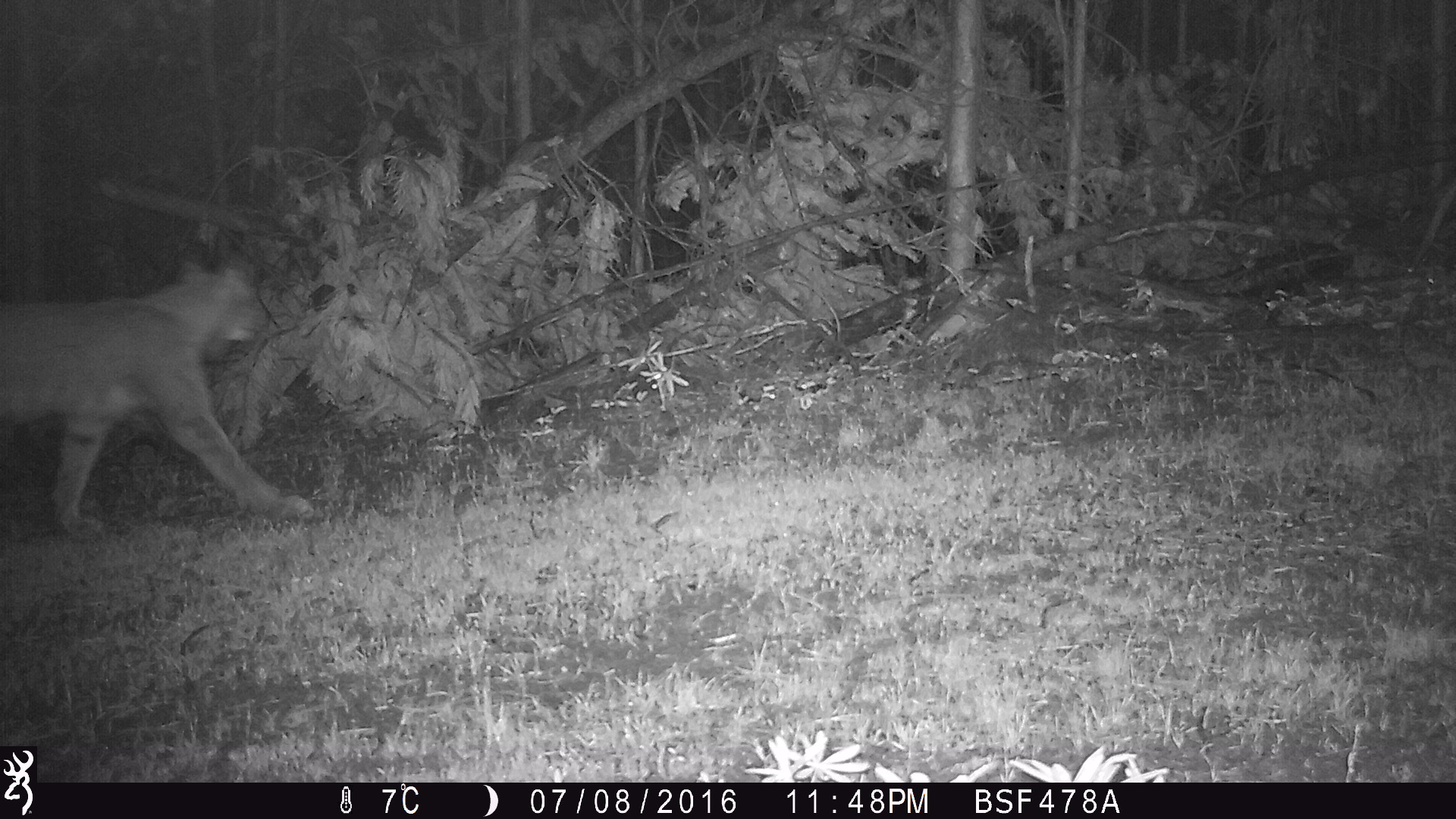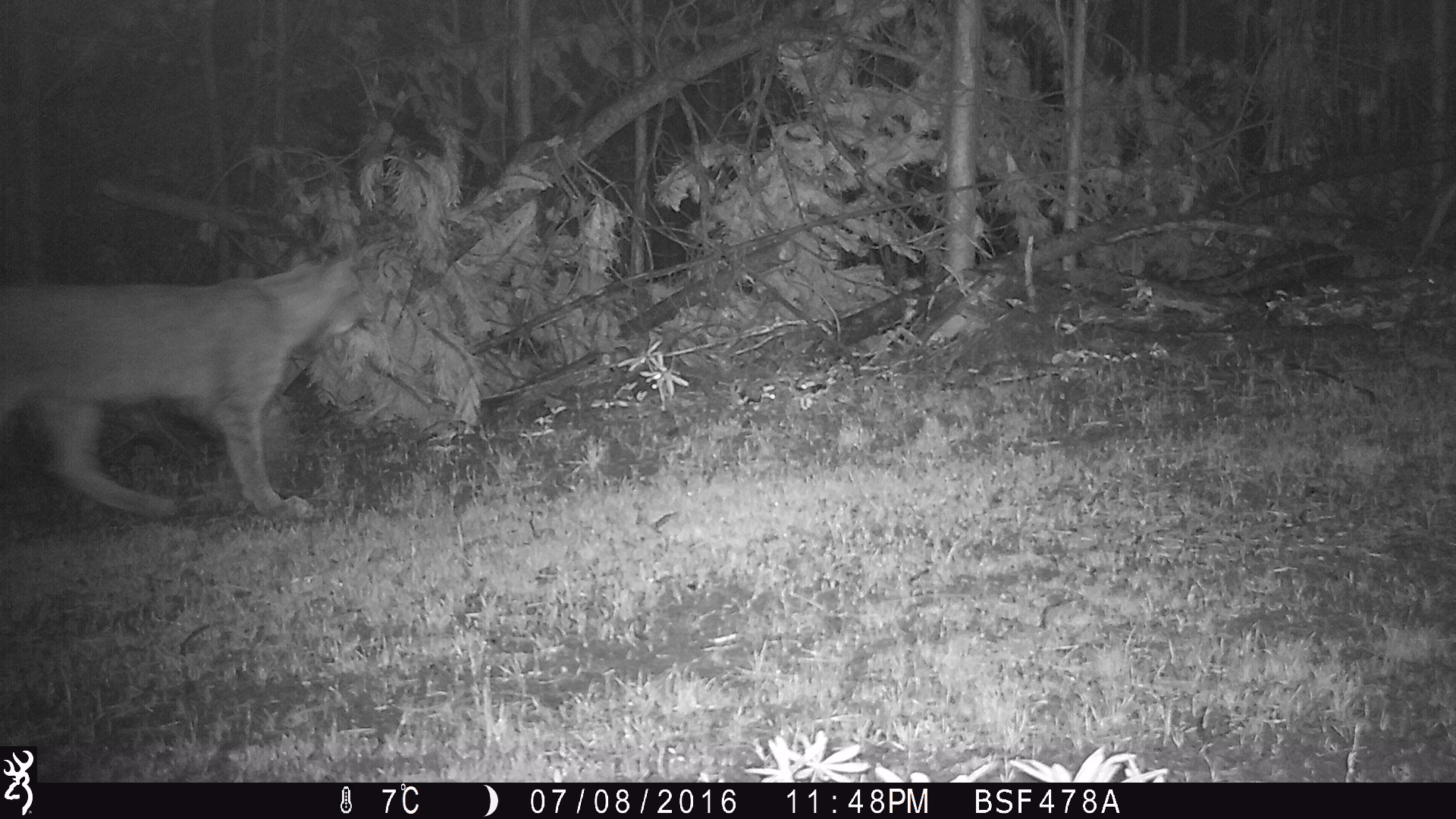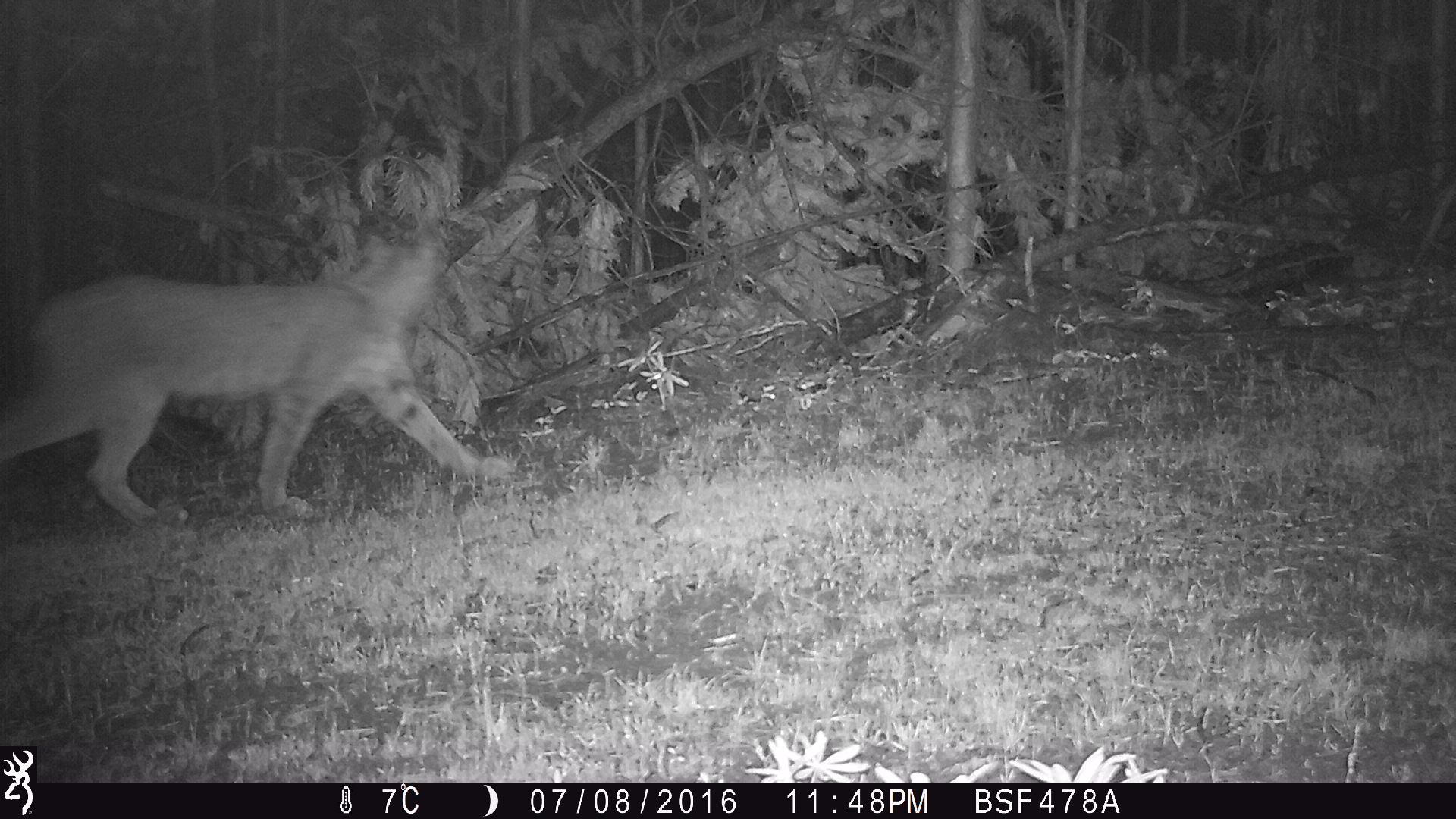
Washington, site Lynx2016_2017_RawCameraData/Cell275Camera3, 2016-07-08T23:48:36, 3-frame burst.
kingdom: Animalia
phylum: Chordata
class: Mammalia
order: Carnivora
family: Felidae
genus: Lynx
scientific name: Lynx canadensis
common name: canada lynx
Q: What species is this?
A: Lynx canadensis (canada lynx).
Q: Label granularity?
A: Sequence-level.